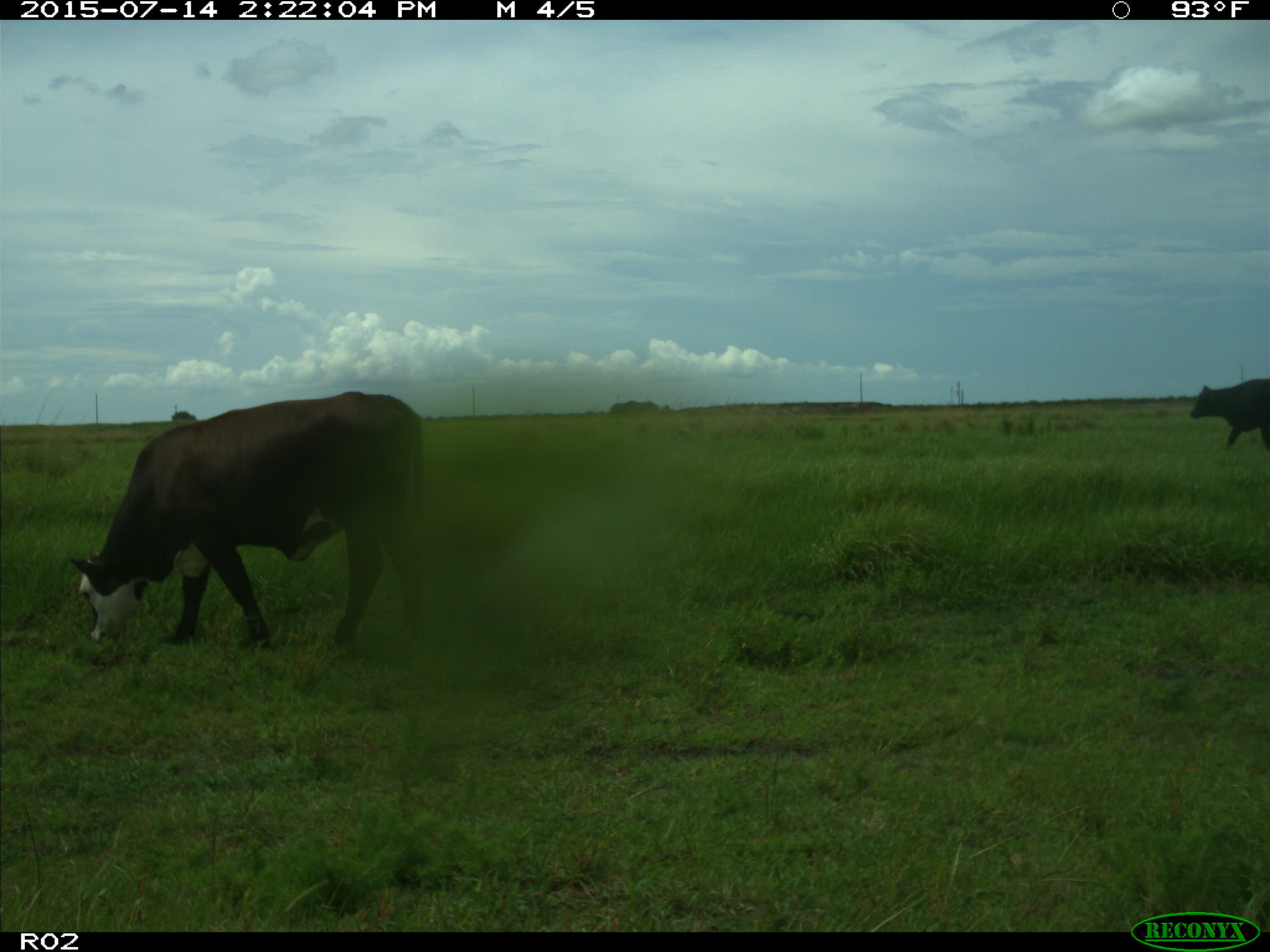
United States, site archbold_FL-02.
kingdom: Animalia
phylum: Chordata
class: Mammalia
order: Artiodactyla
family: Bovidae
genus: Bos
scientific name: Bos taurus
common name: domestic cow